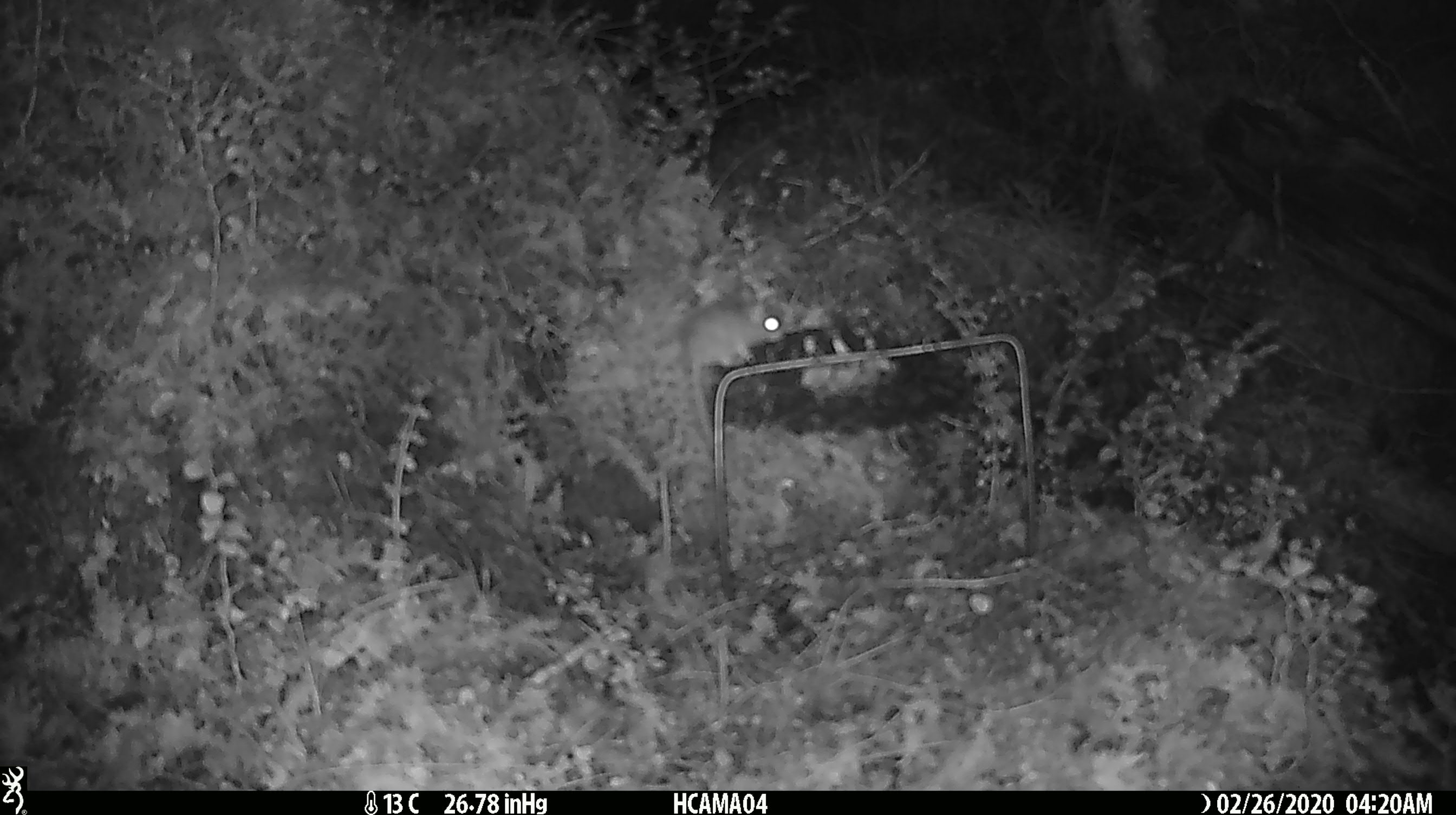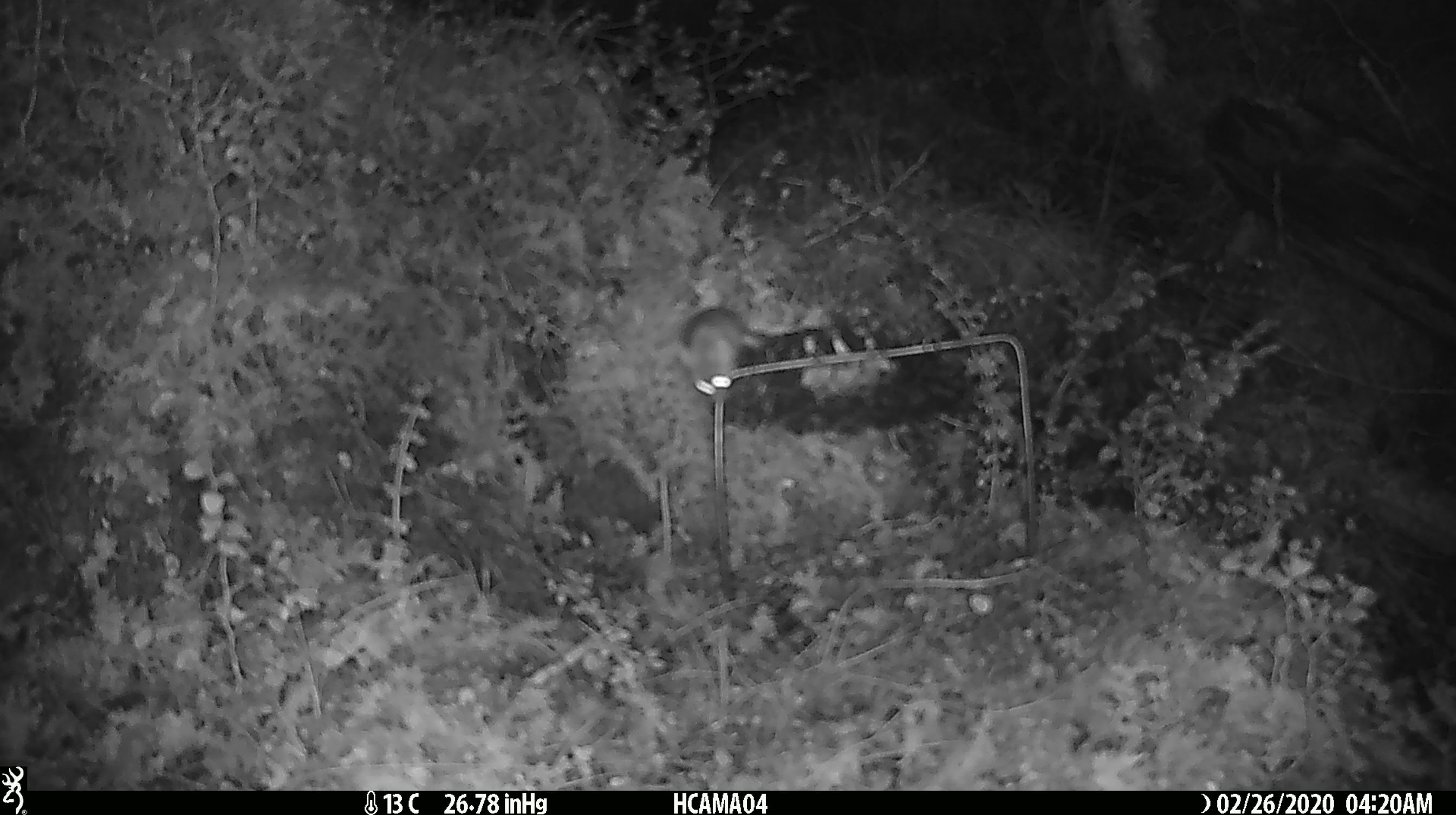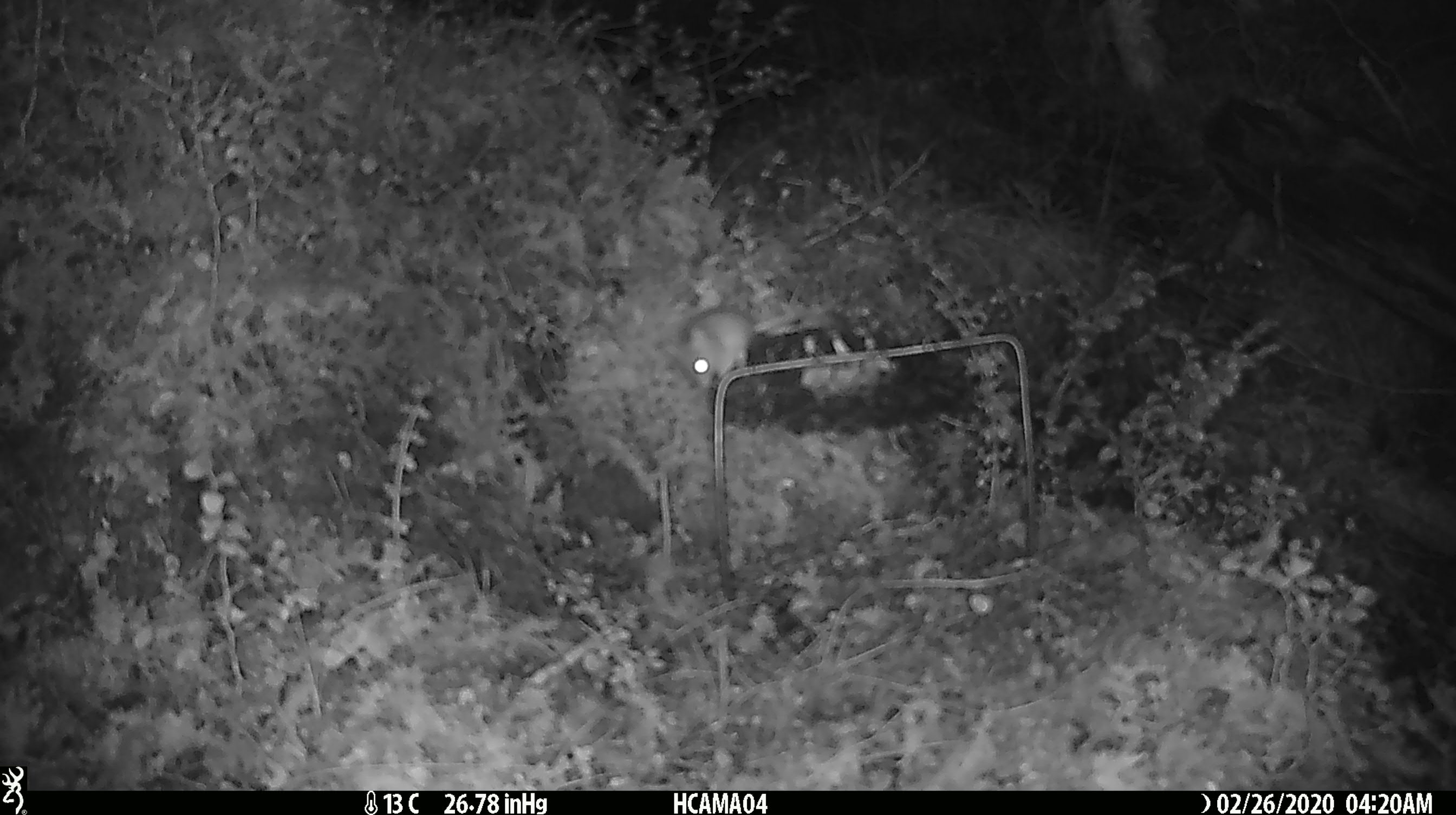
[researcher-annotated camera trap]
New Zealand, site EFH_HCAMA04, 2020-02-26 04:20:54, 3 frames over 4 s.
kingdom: Animalia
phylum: Chordata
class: Mammalia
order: Rodentia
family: Muridae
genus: Mus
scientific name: Mus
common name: mouse